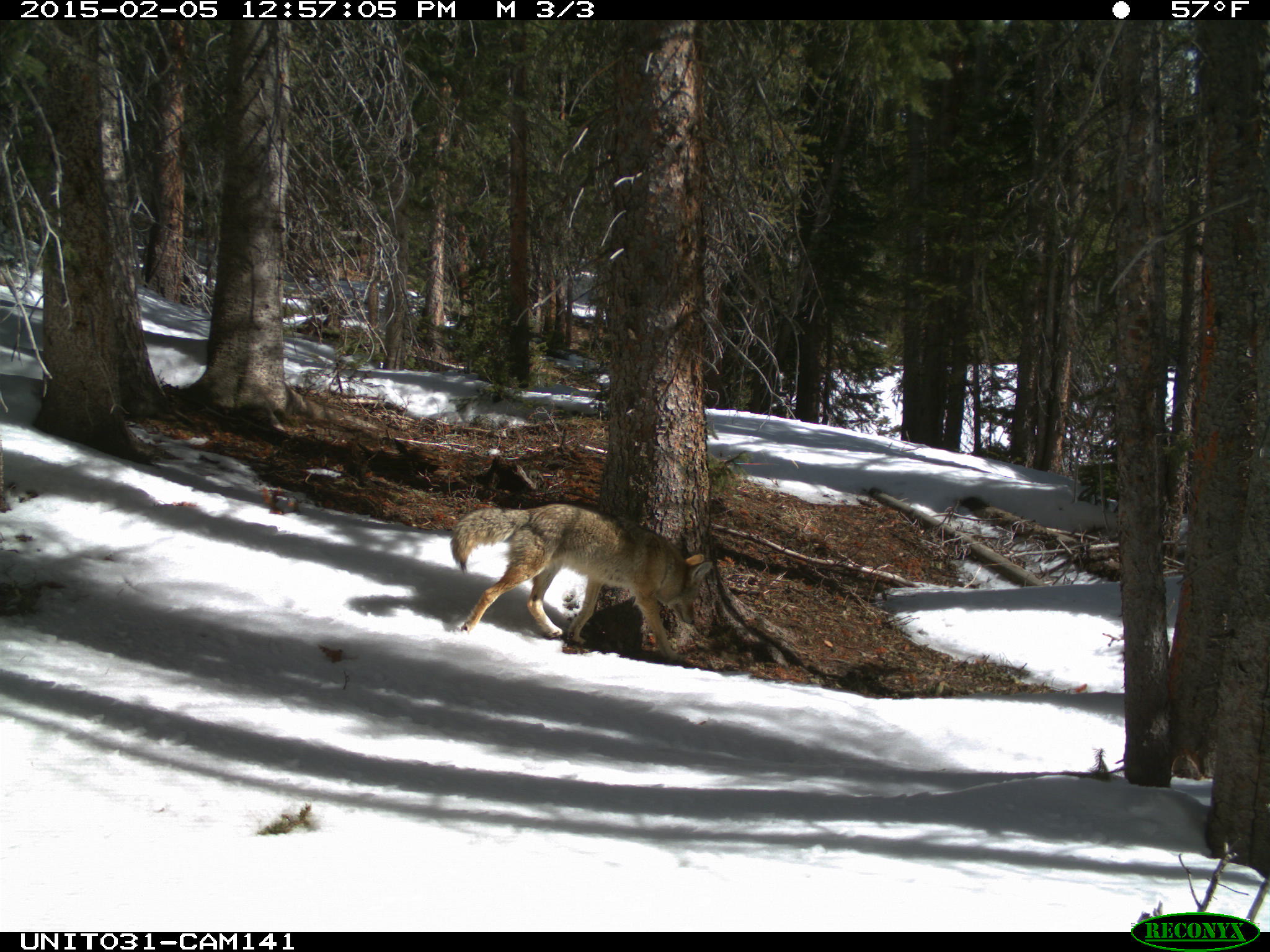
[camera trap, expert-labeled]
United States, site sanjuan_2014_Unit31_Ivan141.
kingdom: Animalia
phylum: Chordata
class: Mammalia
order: Carnivora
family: Canidae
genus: Canis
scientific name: Canis latrans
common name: coyote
Canis latrans (coyote).